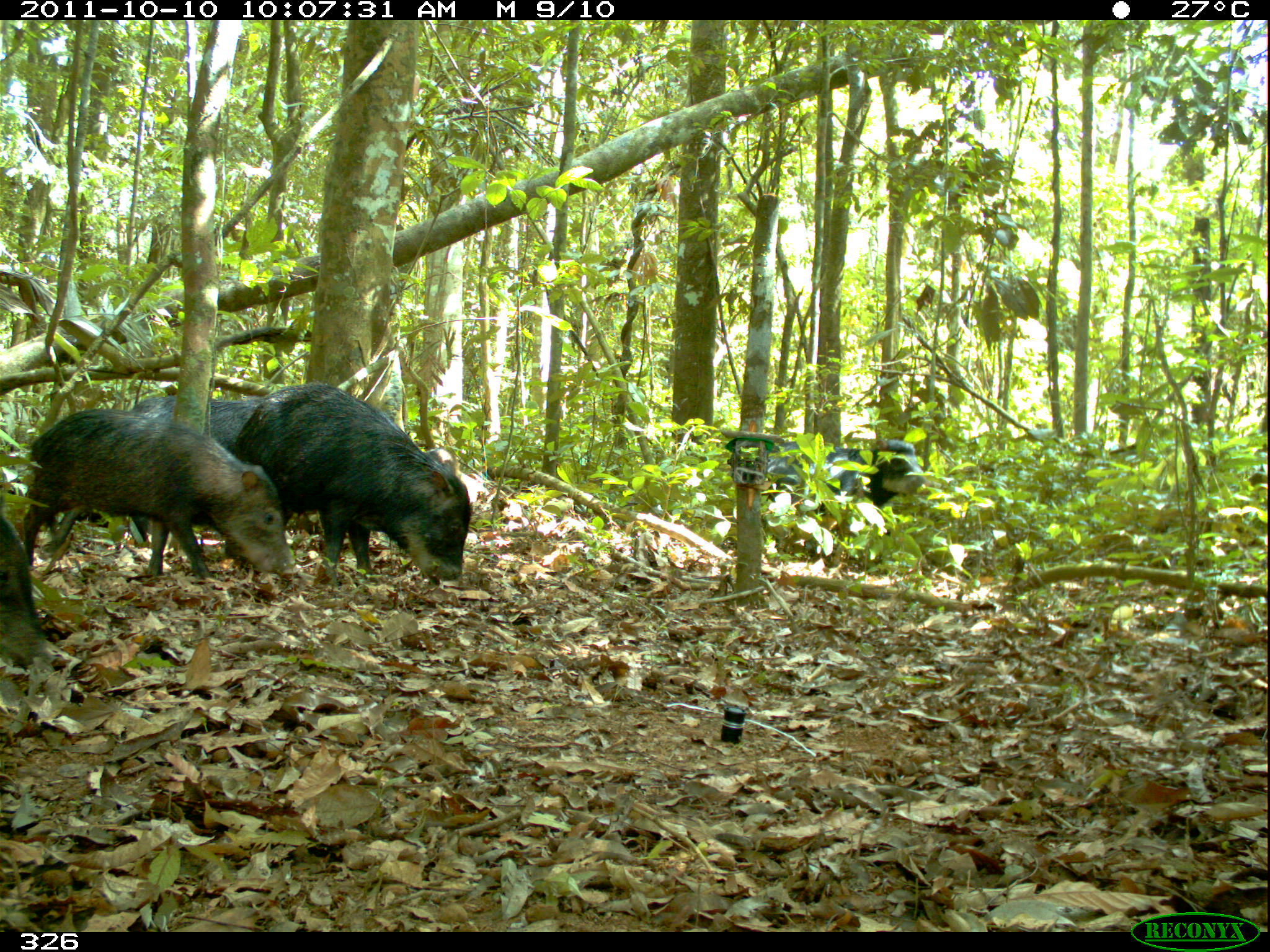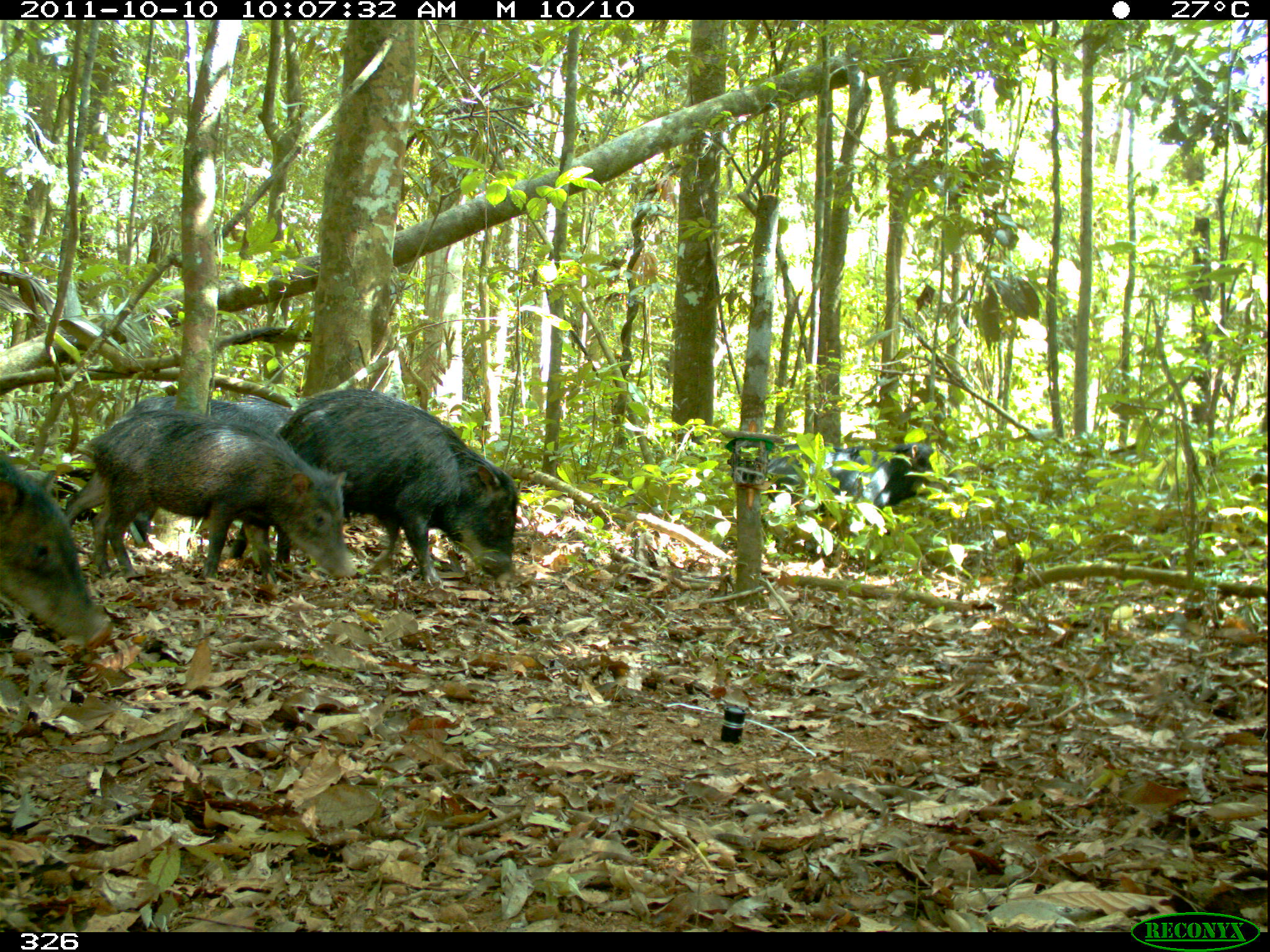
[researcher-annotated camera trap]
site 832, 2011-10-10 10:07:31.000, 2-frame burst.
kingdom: Animalia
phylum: Chordata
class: Mammalia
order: Artiodactyla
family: Tayassuidae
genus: Tayassu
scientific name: Tayassu pecari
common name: white-lipped peccary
Tayassu pecari (white-lipped peccary).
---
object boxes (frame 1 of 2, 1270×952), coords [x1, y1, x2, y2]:
tayassu pecari: [19, 407, 293, 583]; [239, 384, 472, 585]; [130, 395, 265, 545]; [725, 437, 928, 518]; [0, 506, 69, 677]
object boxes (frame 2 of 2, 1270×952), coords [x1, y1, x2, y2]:
tayassu pecari: [230, 389, 518, 589]; [89, 409, 358, 584]; [65, 394, 295, 565]; [0, 452, 113, 653]; [765, 441, 958, 536]; [50, 467, 95, 531]